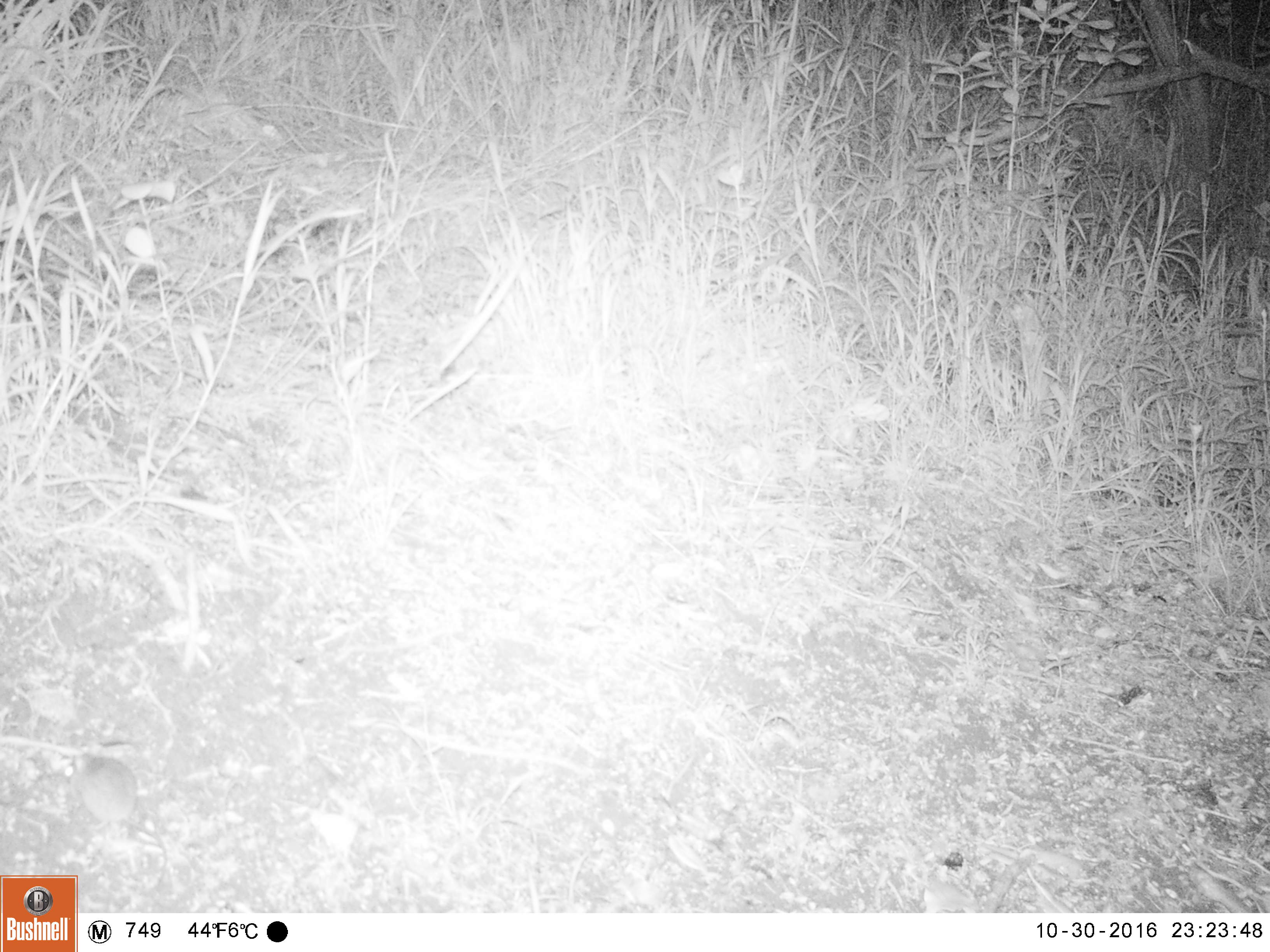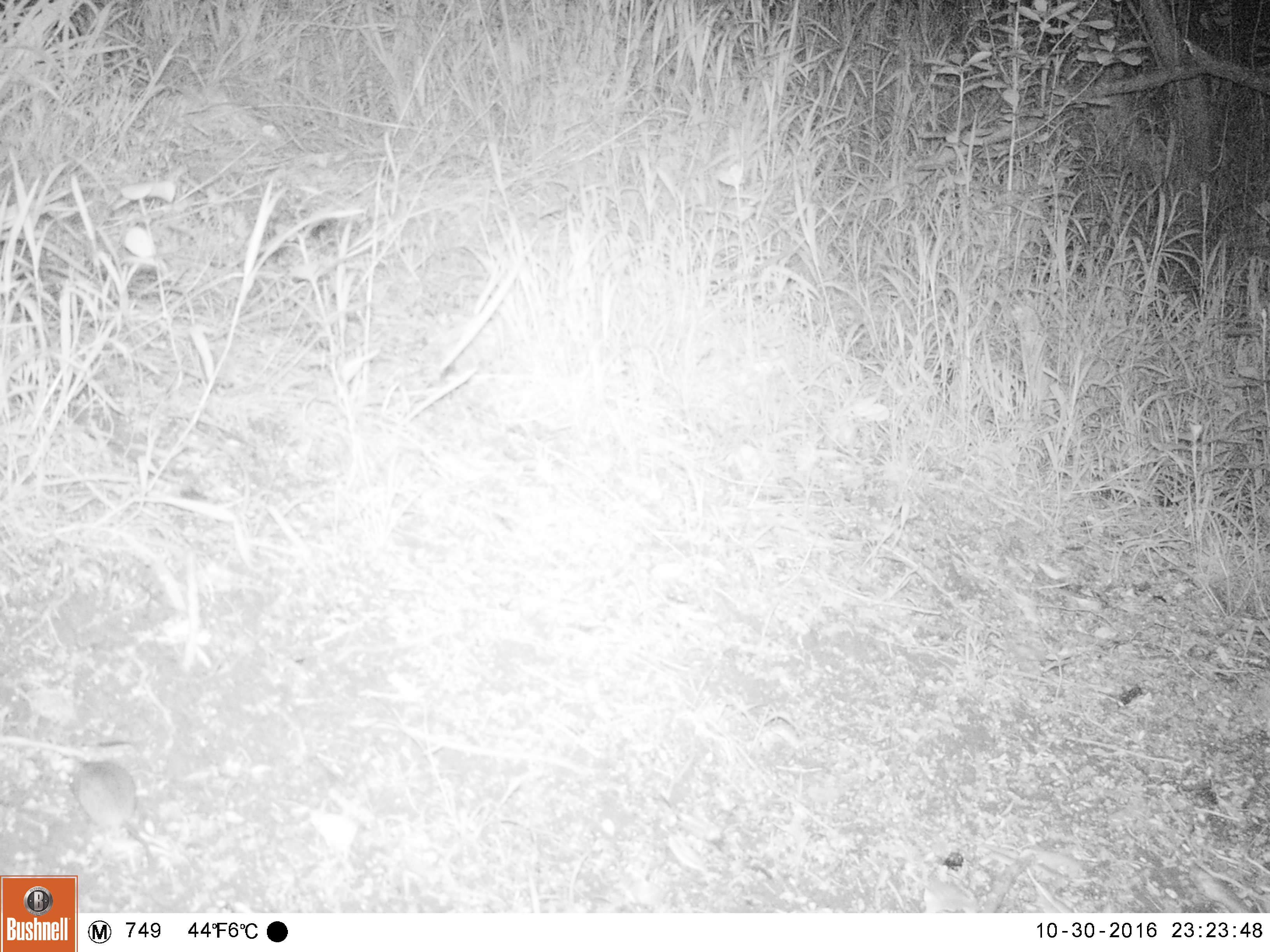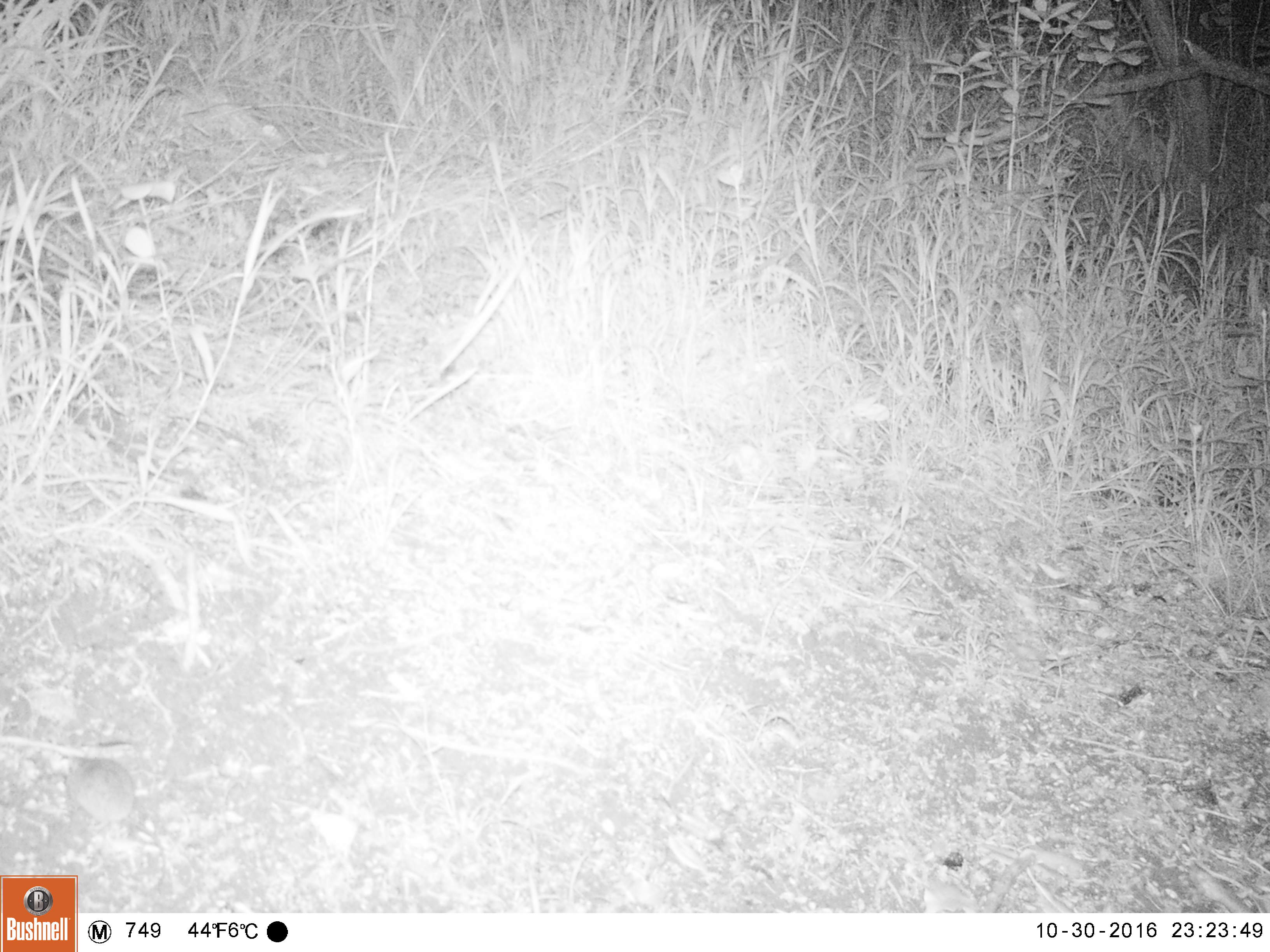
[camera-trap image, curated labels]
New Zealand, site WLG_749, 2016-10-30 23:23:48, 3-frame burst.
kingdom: Animalia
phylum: Chordata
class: Mammalia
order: Rodentia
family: Muridae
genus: Mus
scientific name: Mus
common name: mouse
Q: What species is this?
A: Mouse (Mus).